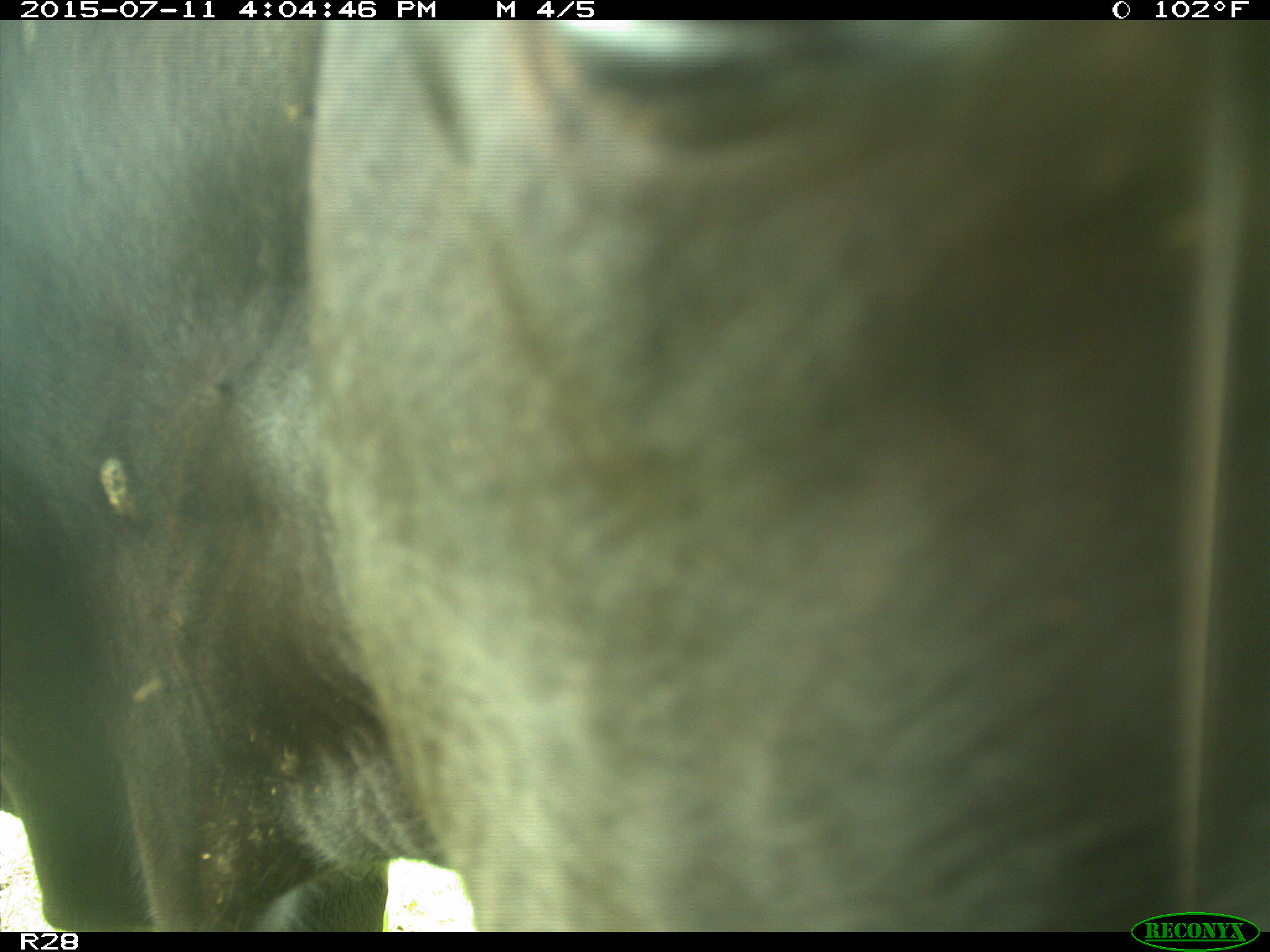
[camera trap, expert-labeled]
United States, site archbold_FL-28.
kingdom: Animalia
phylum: Chordata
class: Mammalia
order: Artiodactyla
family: Bovidae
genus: Bos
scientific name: Bos taurus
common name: domestic cow